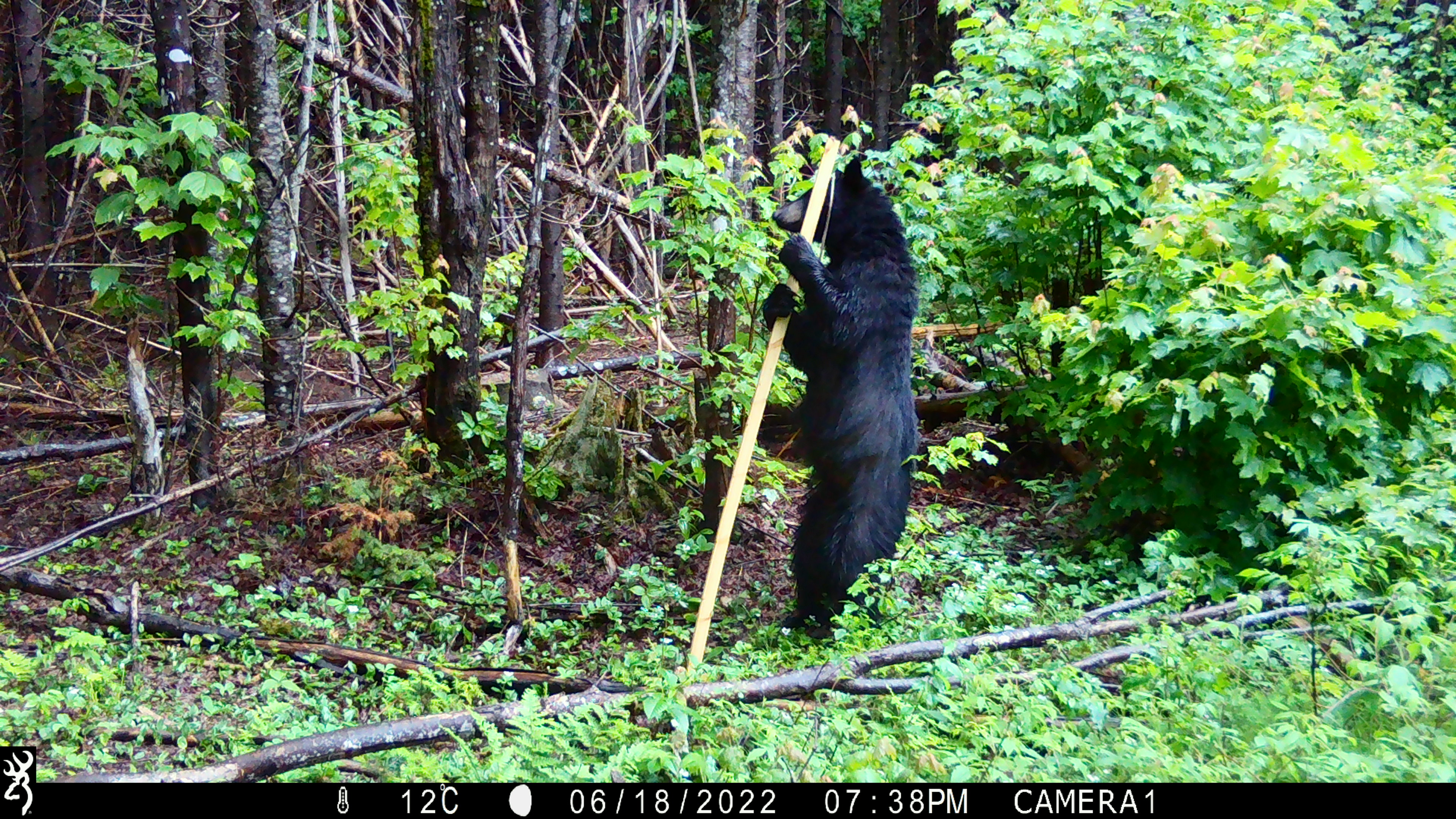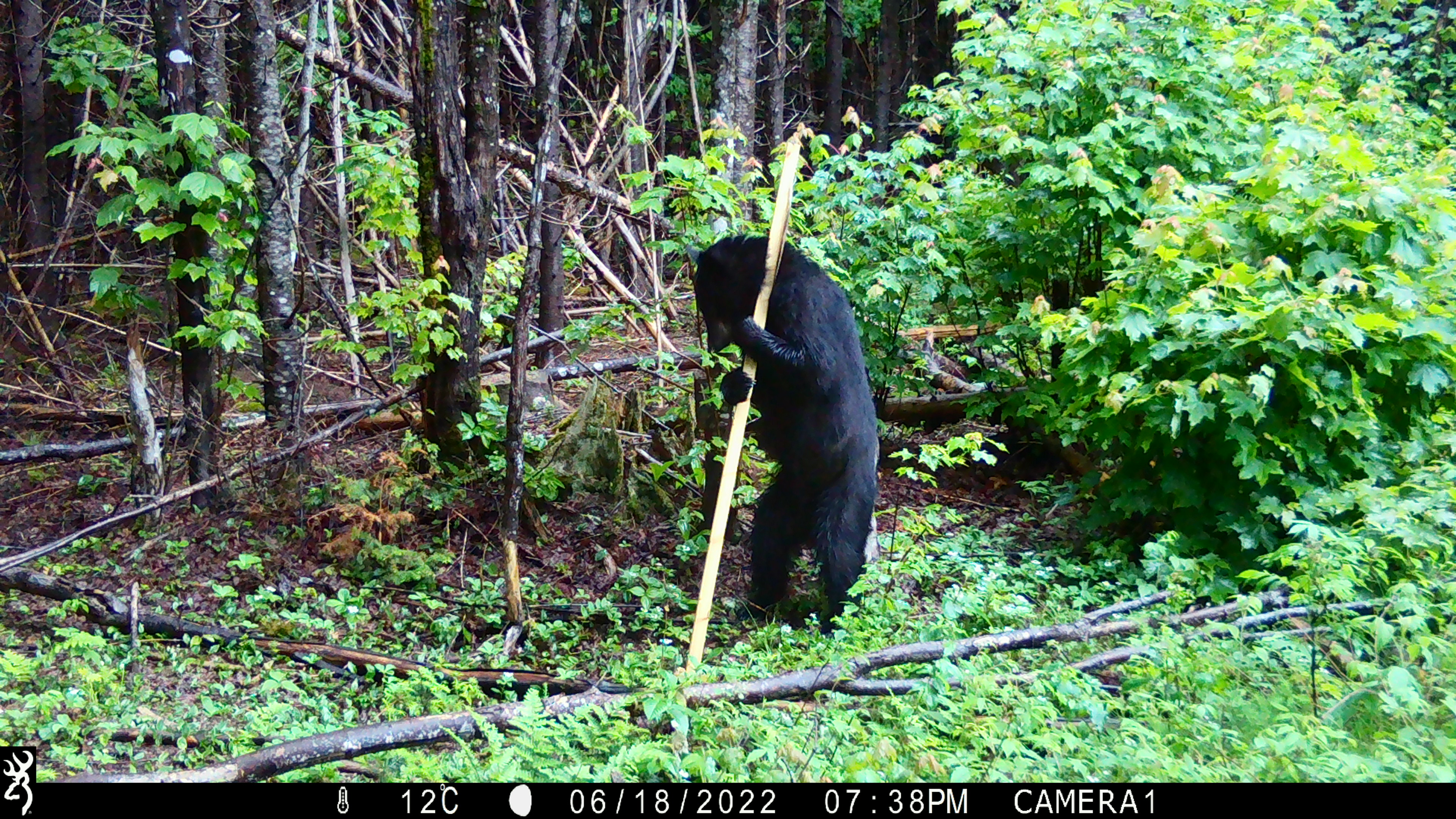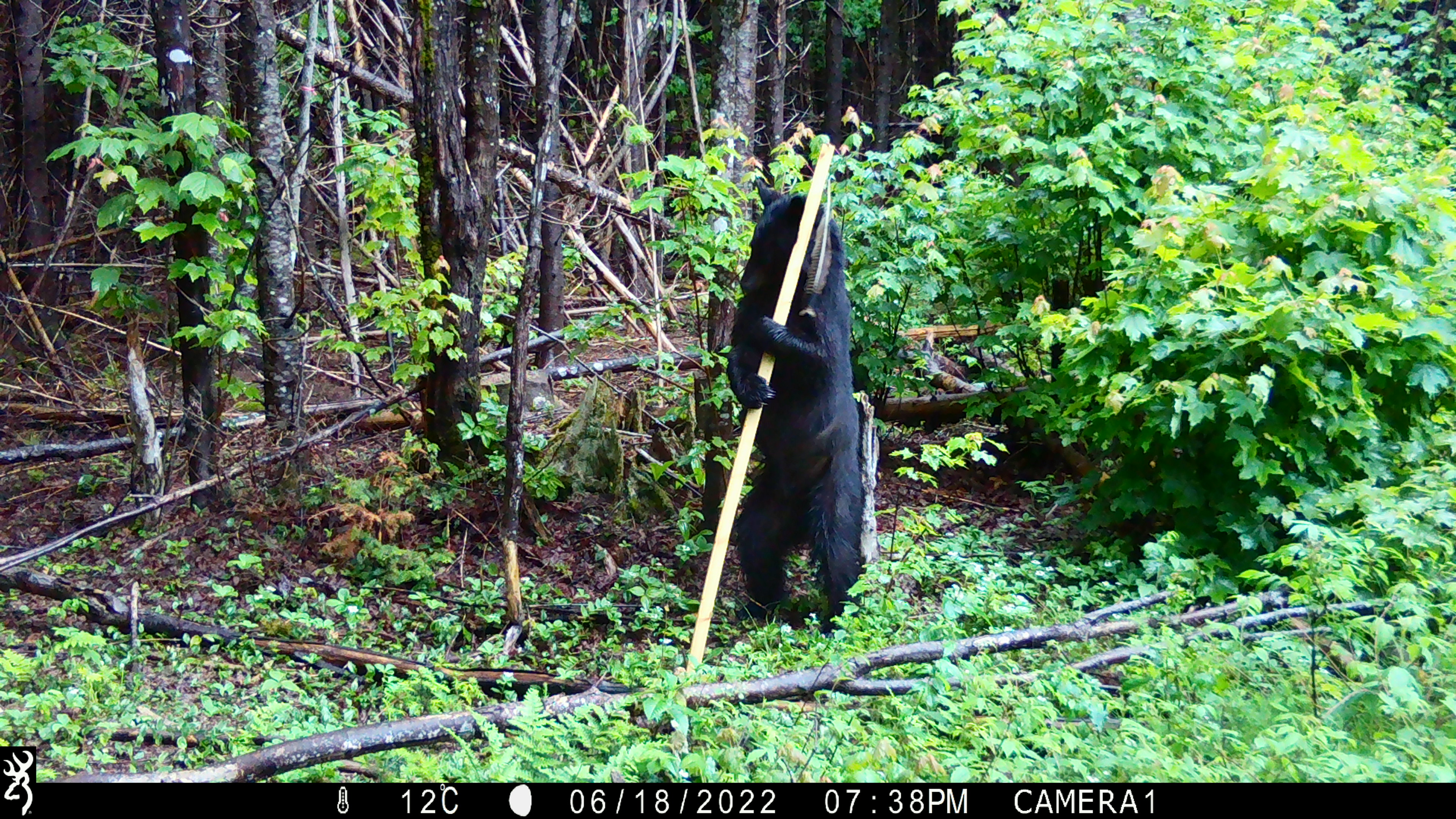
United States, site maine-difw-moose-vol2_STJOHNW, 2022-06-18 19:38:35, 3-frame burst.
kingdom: Animalia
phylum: Chordata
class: Mammalia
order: Carnivora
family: Ursidae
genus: Ursus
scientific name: Ursus americanus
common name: black bear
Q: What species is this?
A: Black bear (Ursus americanus).